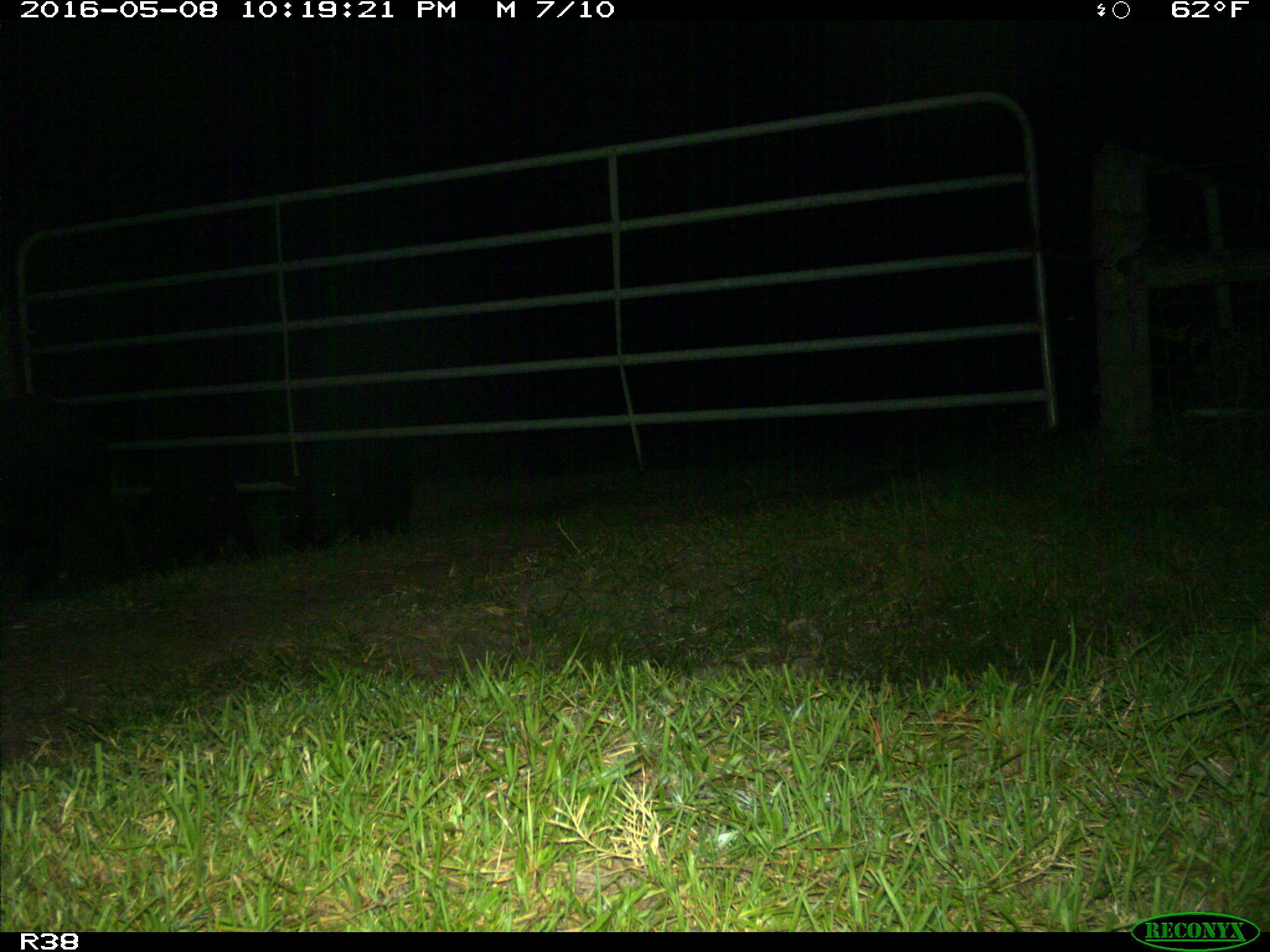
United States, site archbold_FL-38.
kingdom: Animalia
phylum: Chordata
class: Mammalia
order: Artiodactyla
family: Suidae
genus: Sus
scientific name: Sus scrofa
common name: wild boar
Sus scrofa (wild boar).